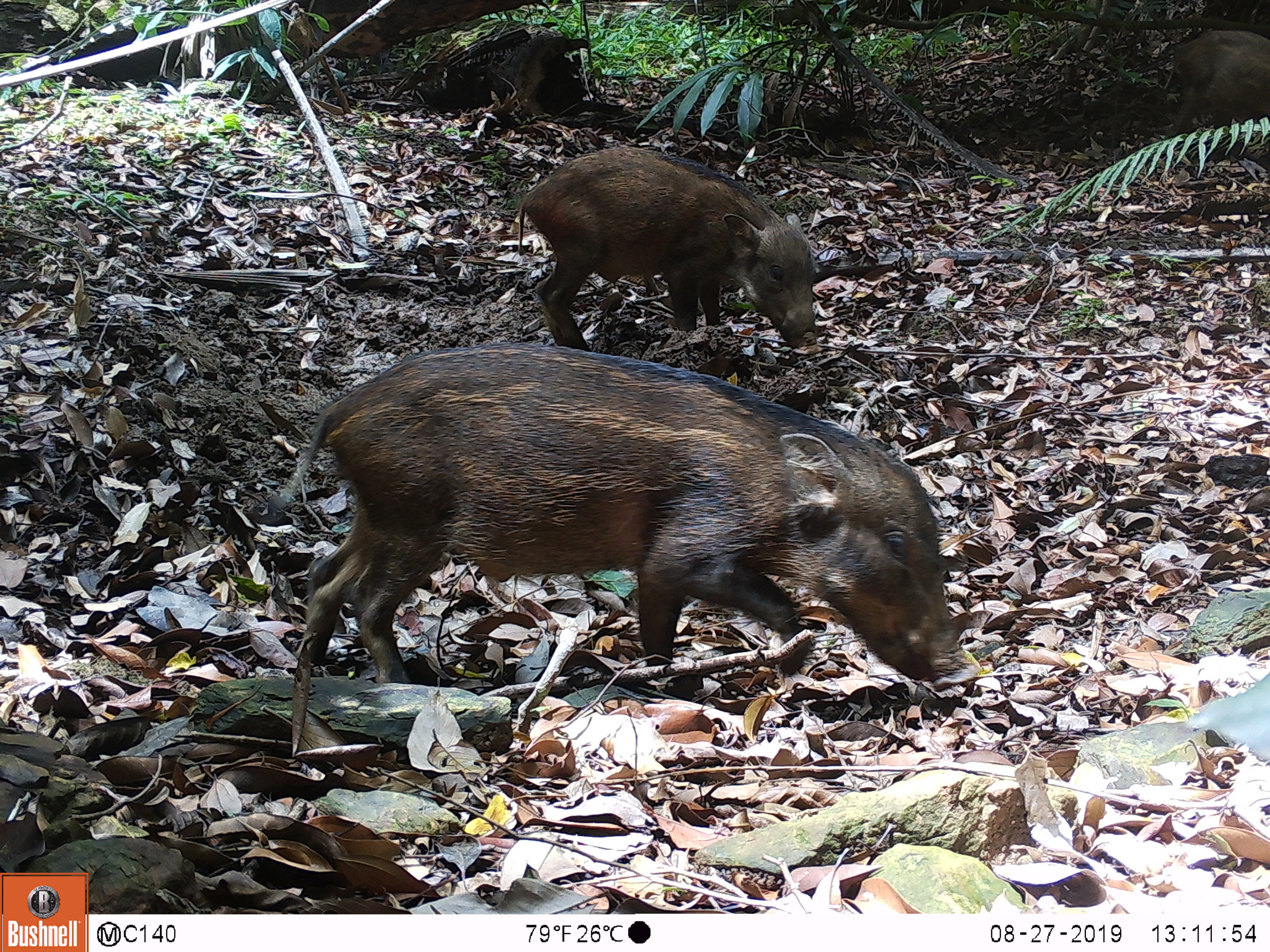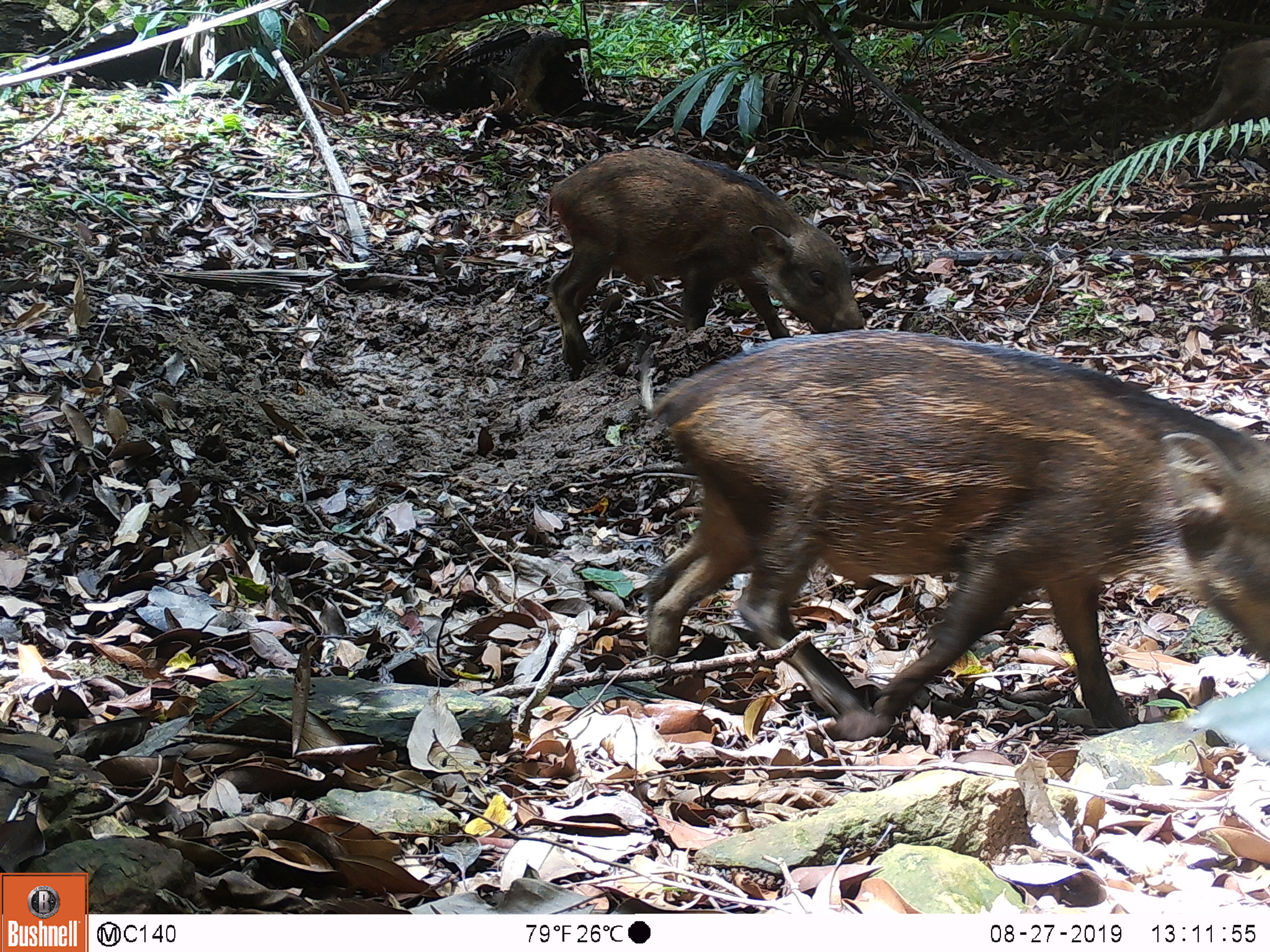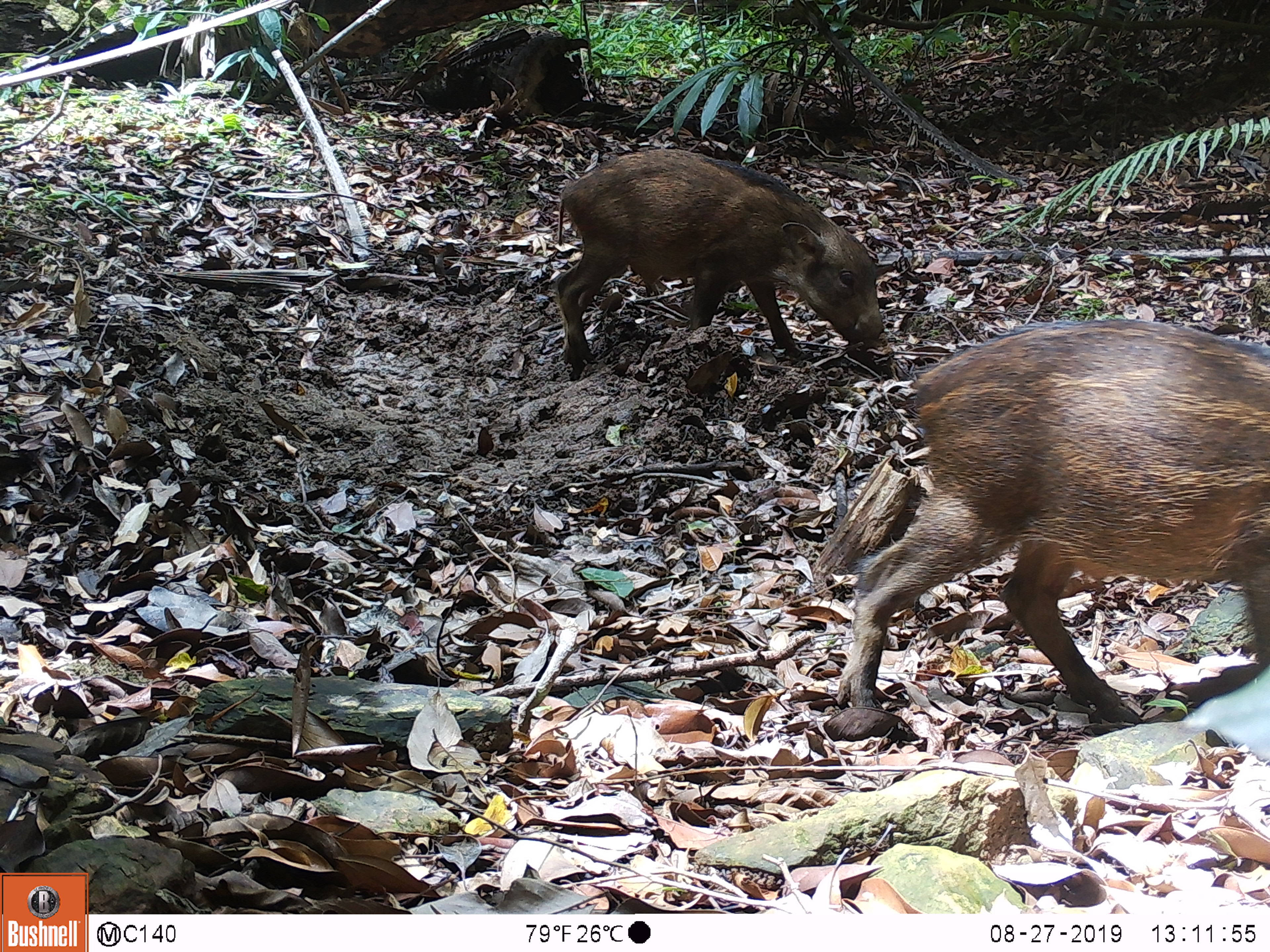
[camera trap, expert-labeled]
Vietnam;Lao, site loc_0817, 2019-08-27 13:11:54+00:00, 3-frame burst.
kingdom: Animalia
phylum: Chordata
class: Mammalia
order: Artiodactyla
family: Suidae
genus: Sus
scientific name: Sus scrofa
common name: eurasian wild pig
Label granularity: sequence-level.